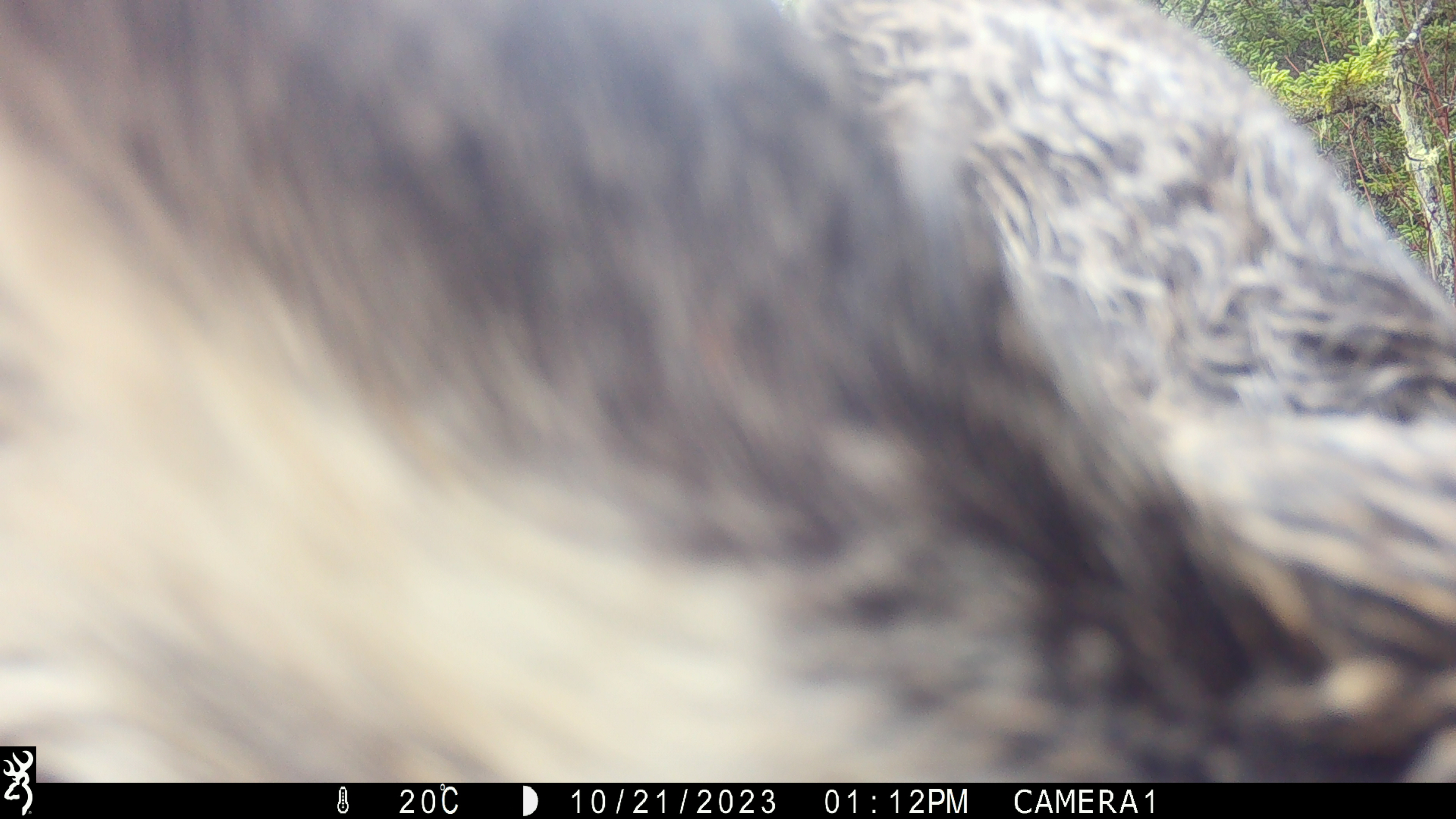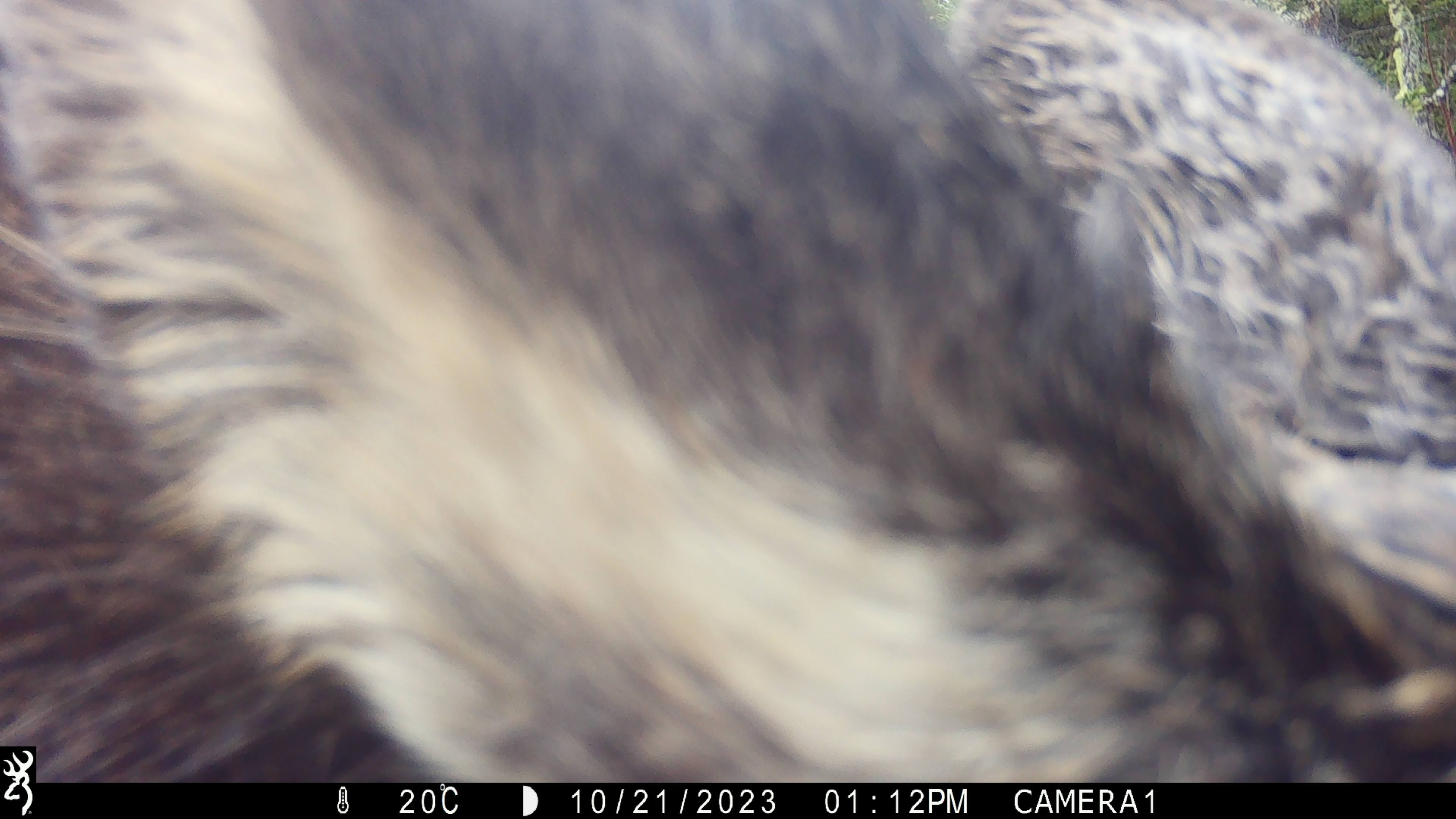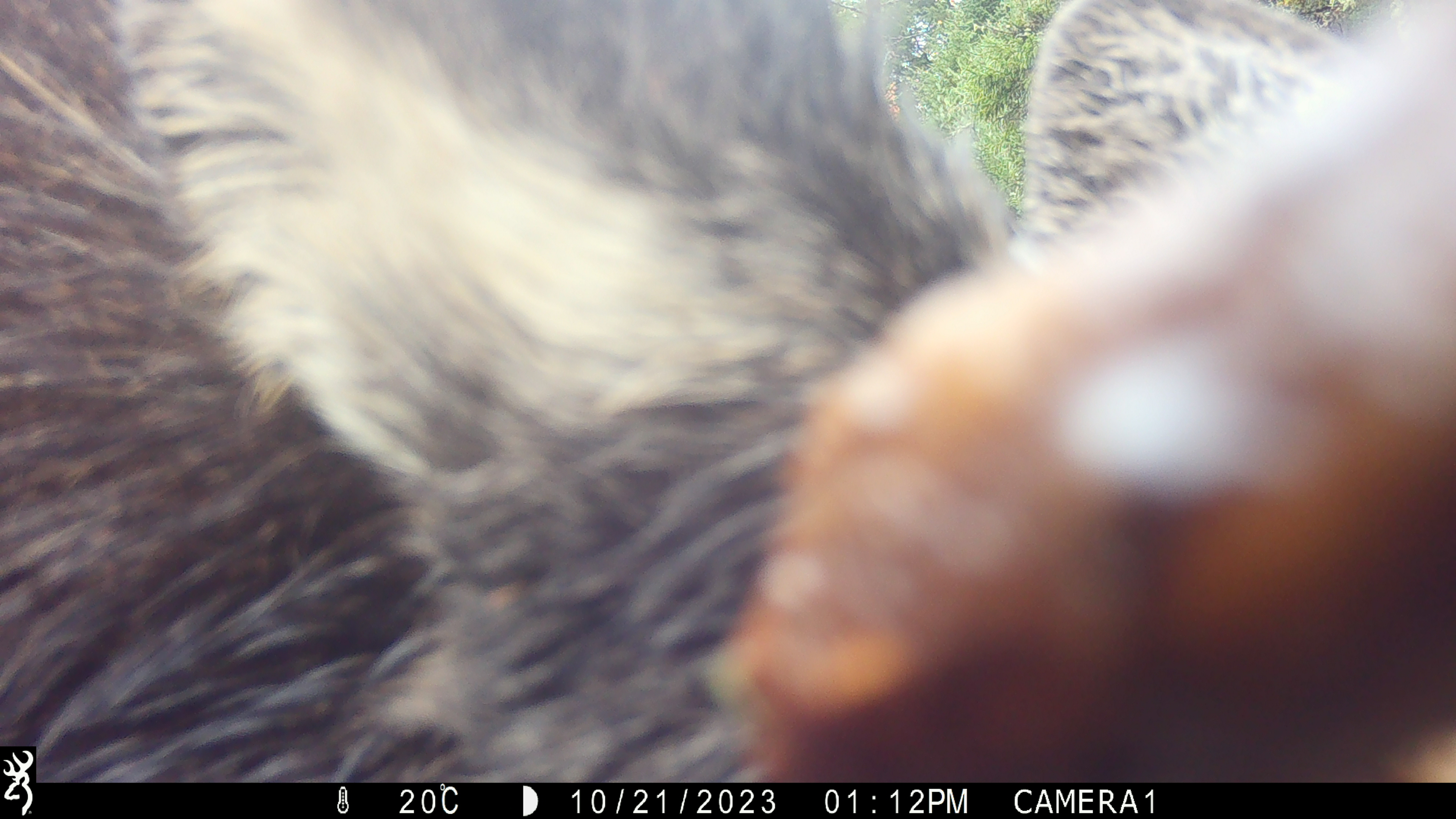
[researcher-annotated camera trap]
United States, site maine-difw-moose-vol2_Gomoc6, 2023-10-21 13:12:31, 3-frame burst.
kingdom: Animalia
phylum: Chordata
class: Mammalia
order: Artiodactyla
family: Cervidae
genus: Alces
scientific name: Alces alces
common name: moose